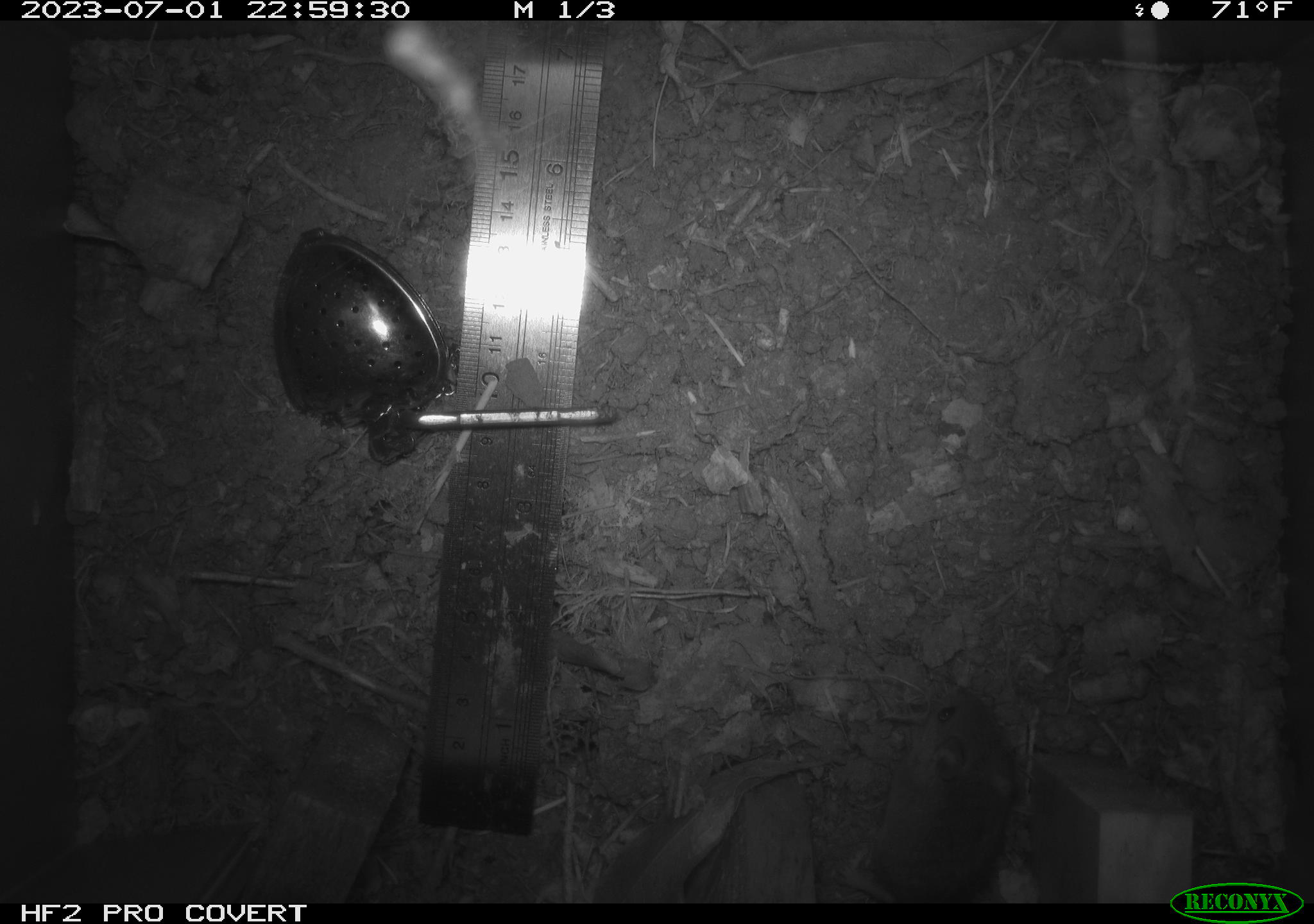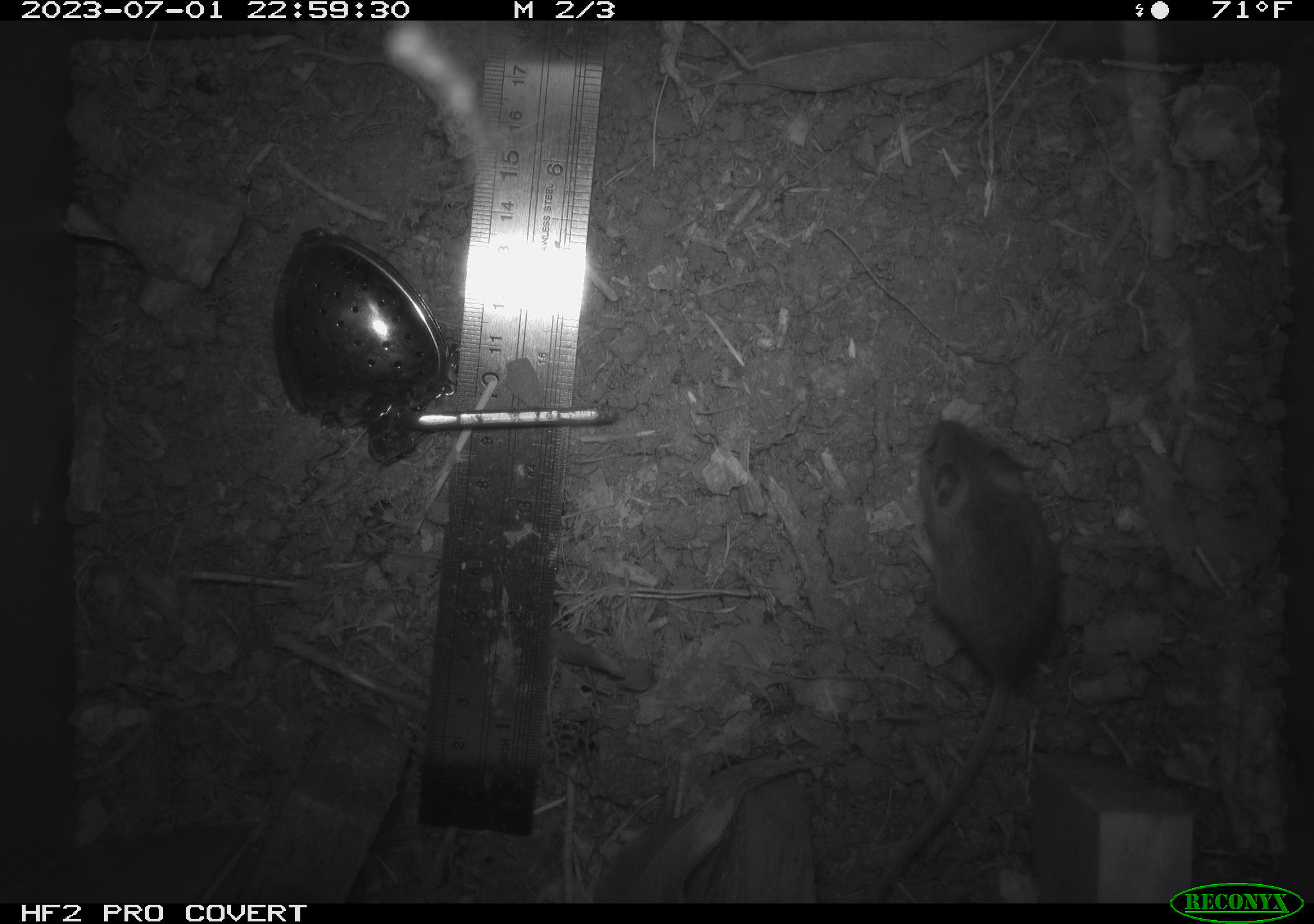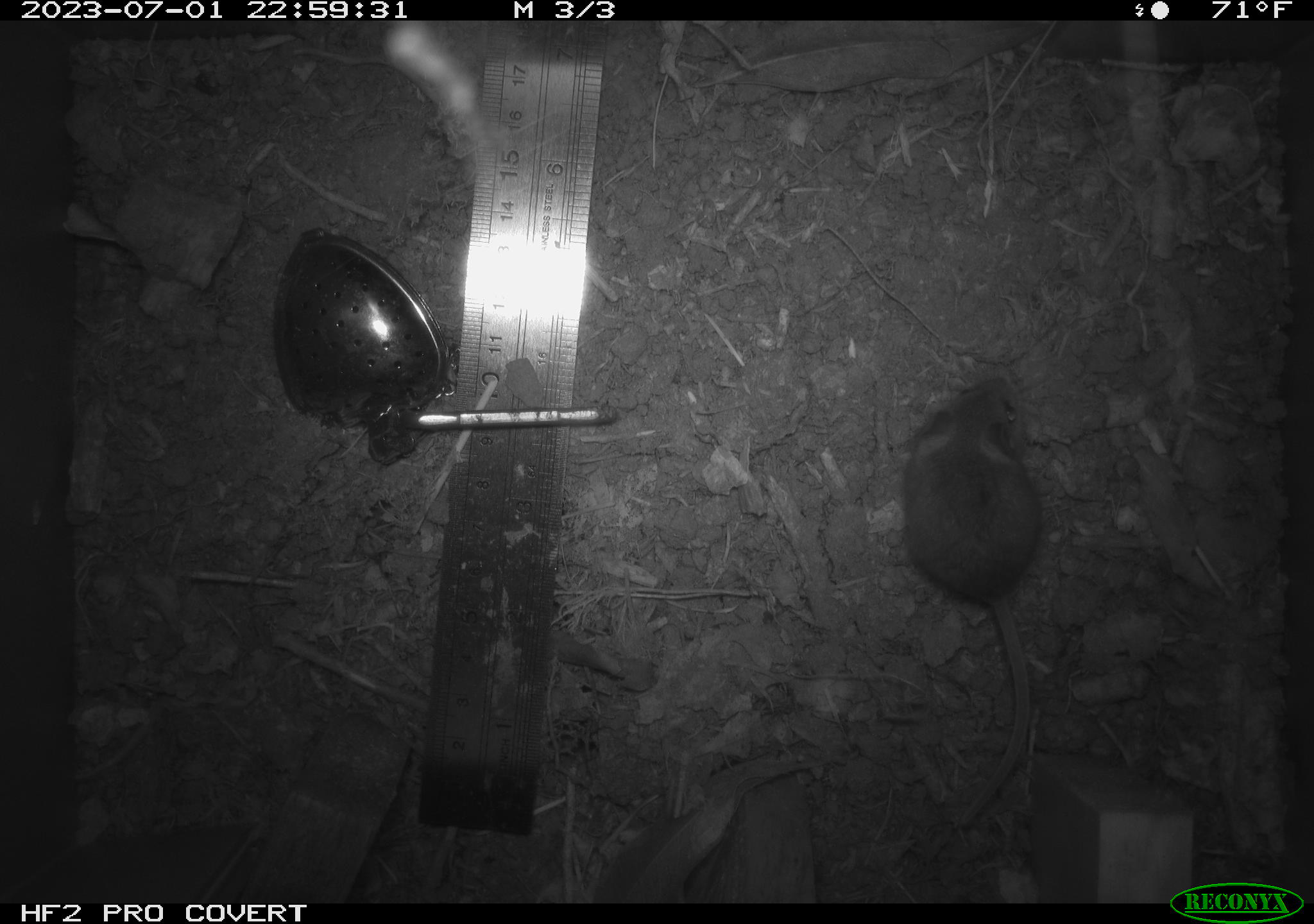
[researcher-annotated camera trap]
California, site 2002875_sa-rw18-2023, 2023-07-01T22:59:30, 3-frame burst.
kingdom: Animalia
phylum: Chordata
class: Mammalia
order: Rodentia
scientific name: Rodentia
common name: mouse species